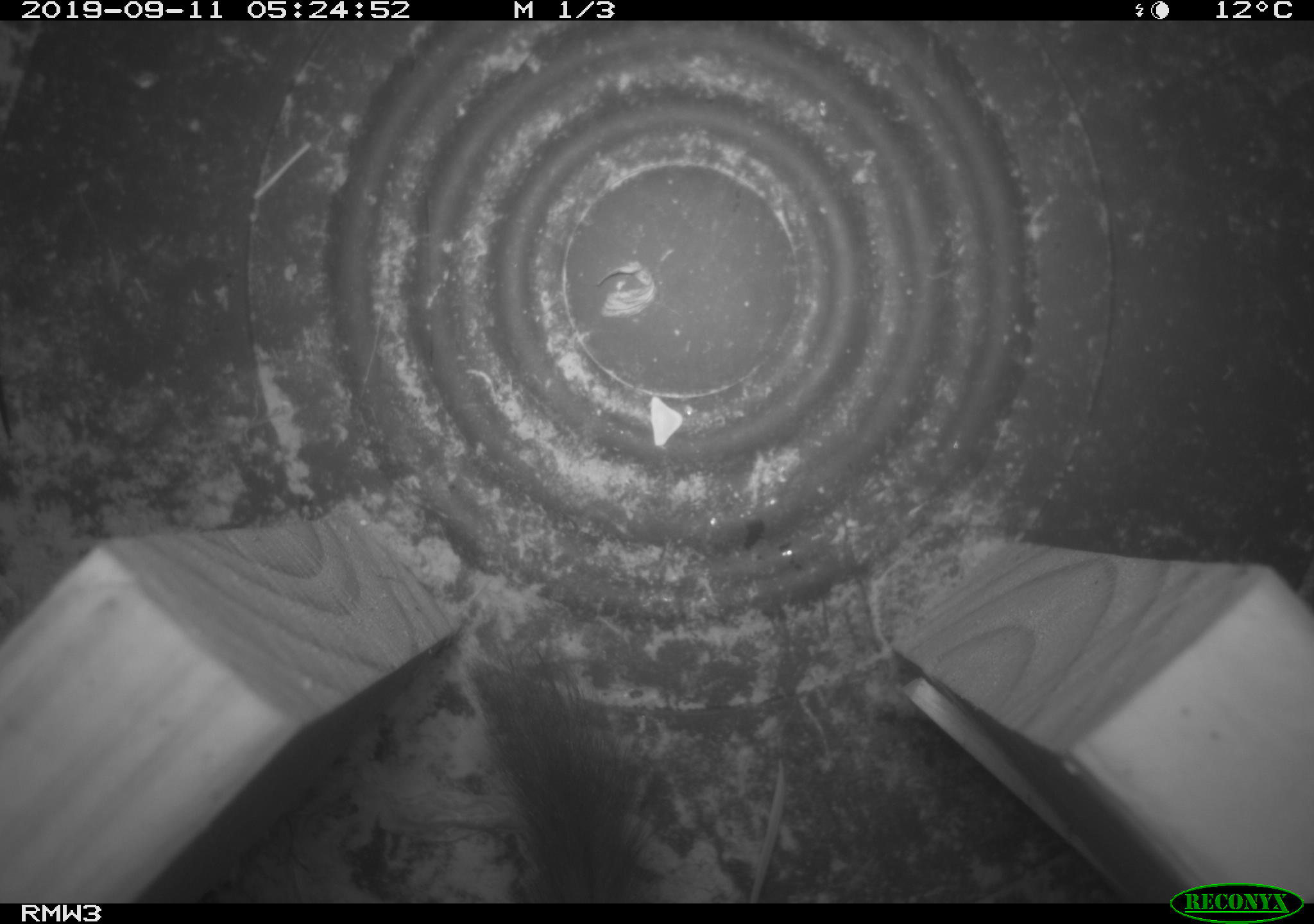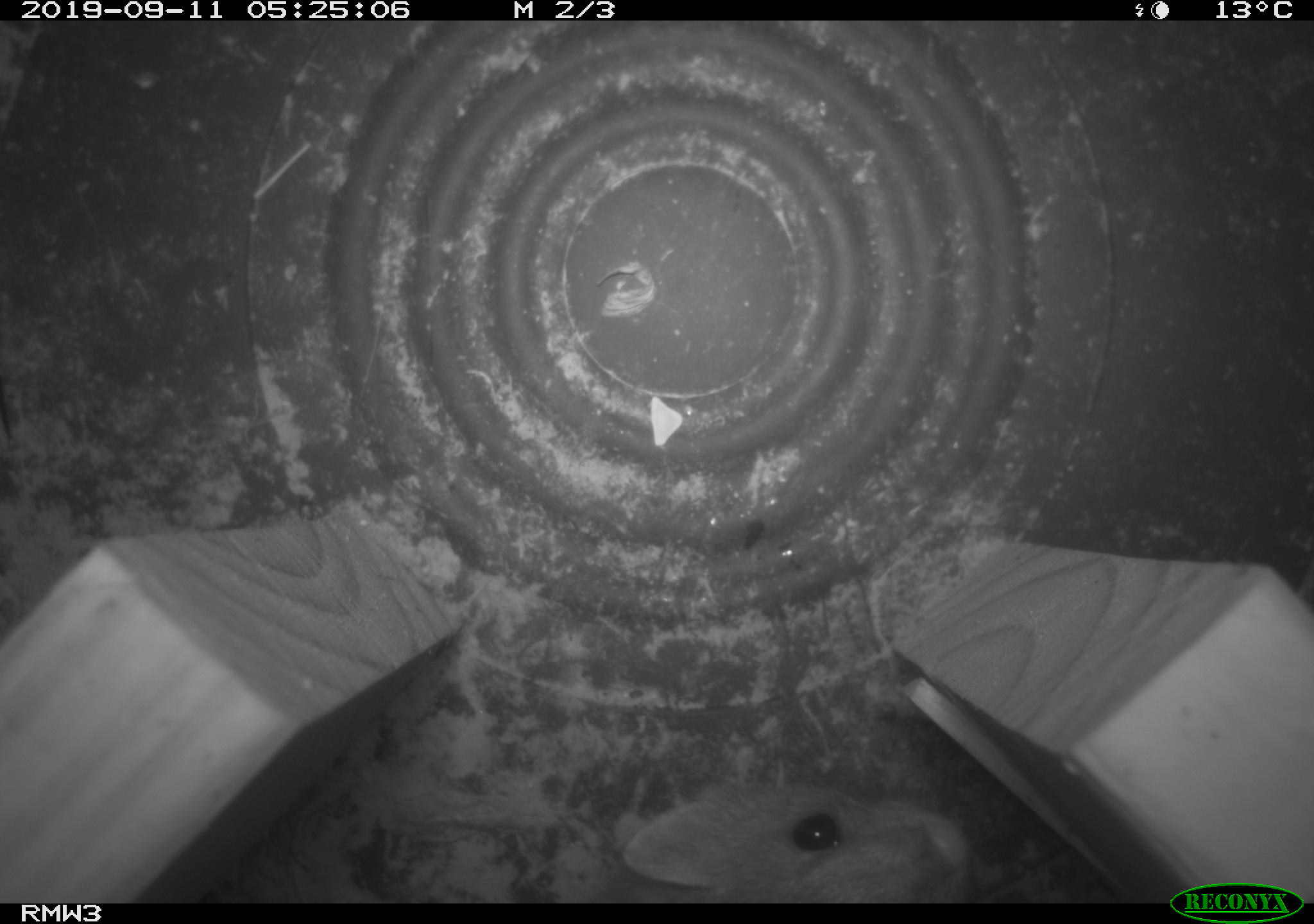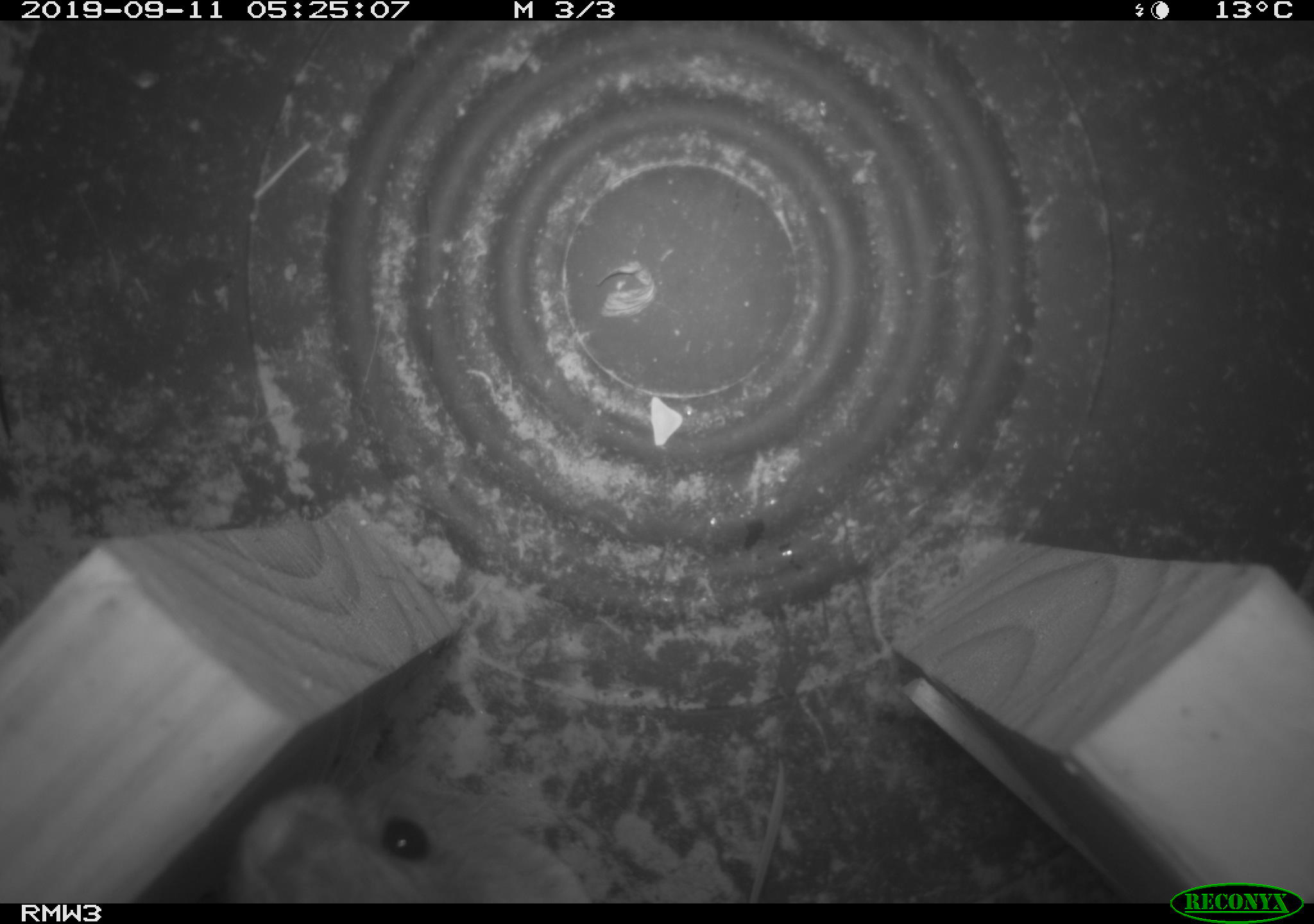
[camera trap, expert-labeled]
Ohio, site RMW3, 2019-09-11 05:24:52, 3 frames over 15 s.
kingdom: Animalia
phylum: Chordata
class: Mammalia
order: Carnivora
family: Mustelidae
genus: Neogale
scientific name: Neogale frenata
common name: long-tailed weasel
Long-tailed weasel (Neogale frenata).